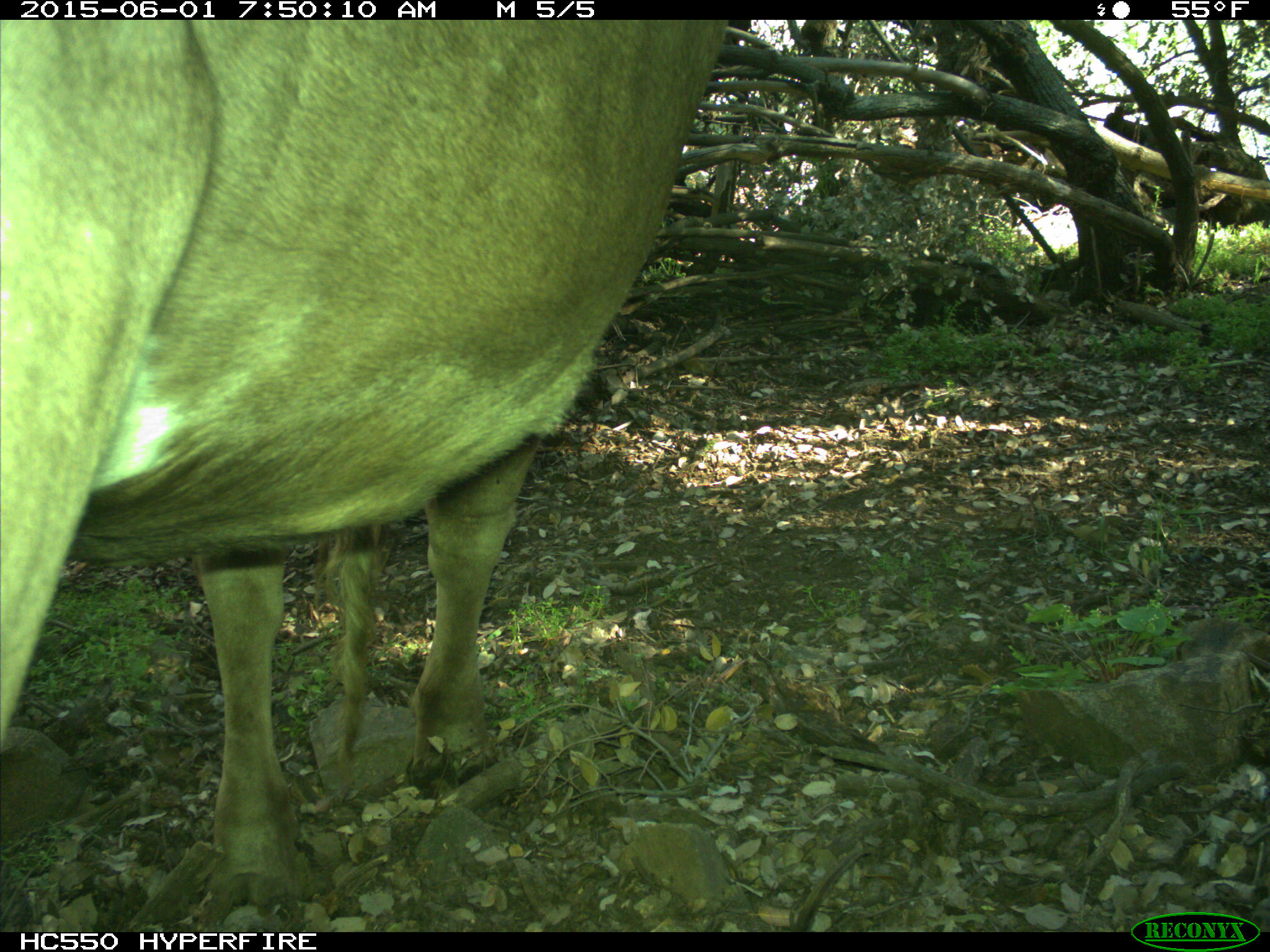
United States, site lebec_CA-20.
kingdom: Animalia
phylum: Chordata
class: Mammalia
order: Artiodactyla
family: Bovidae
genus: Bos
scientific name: Bos taurus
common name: domestic cow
Bos taurus (domestic cow).